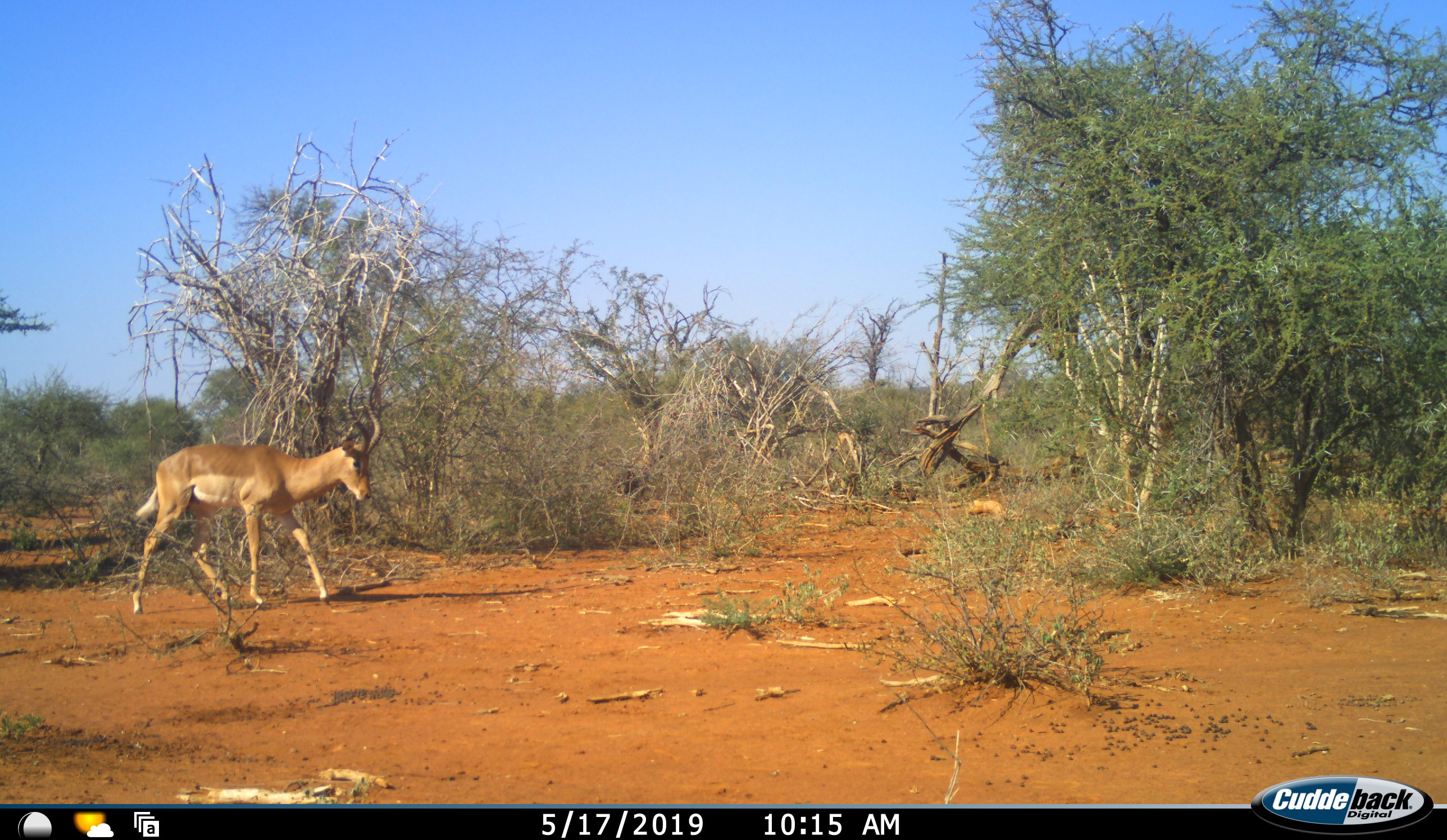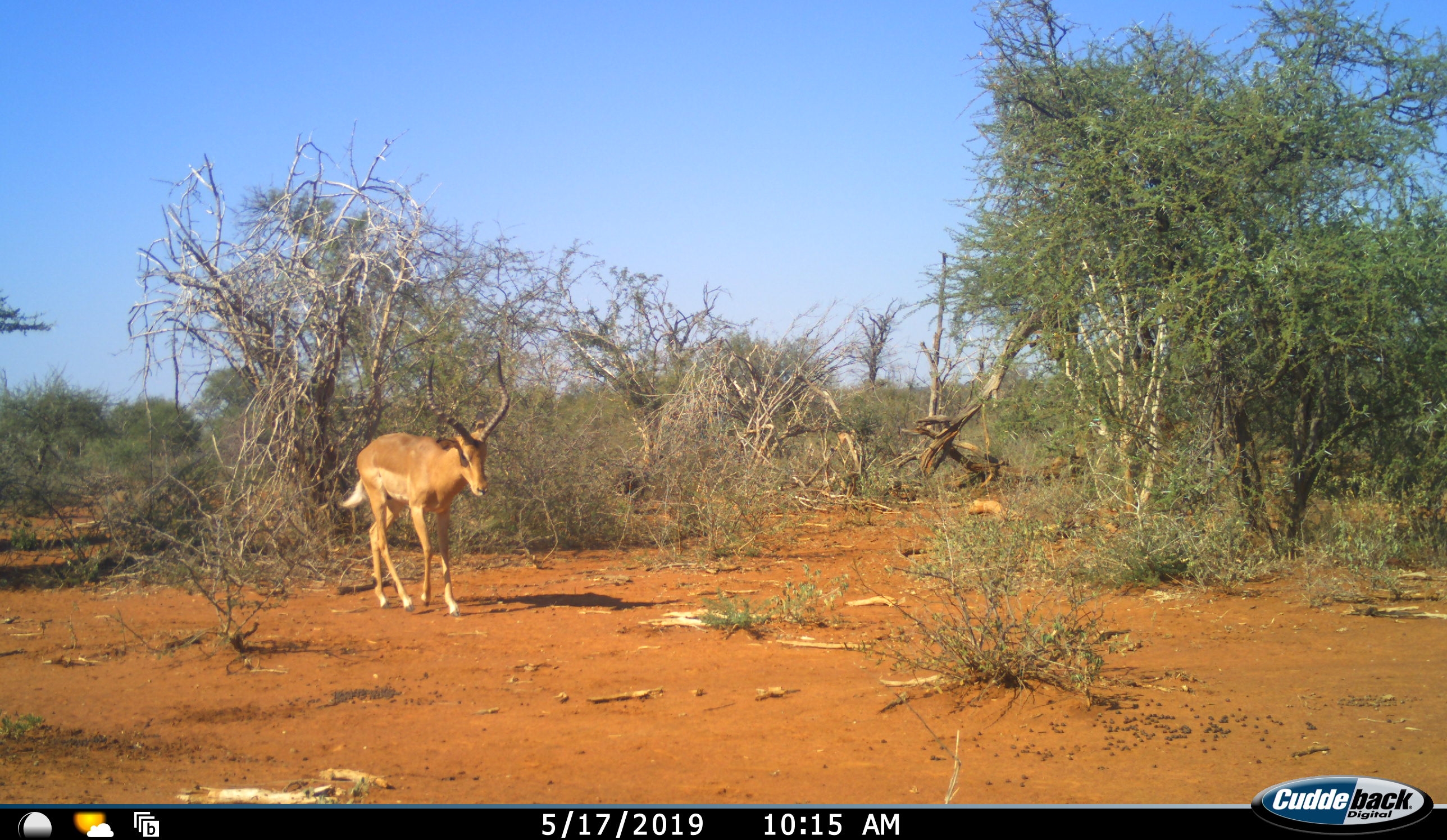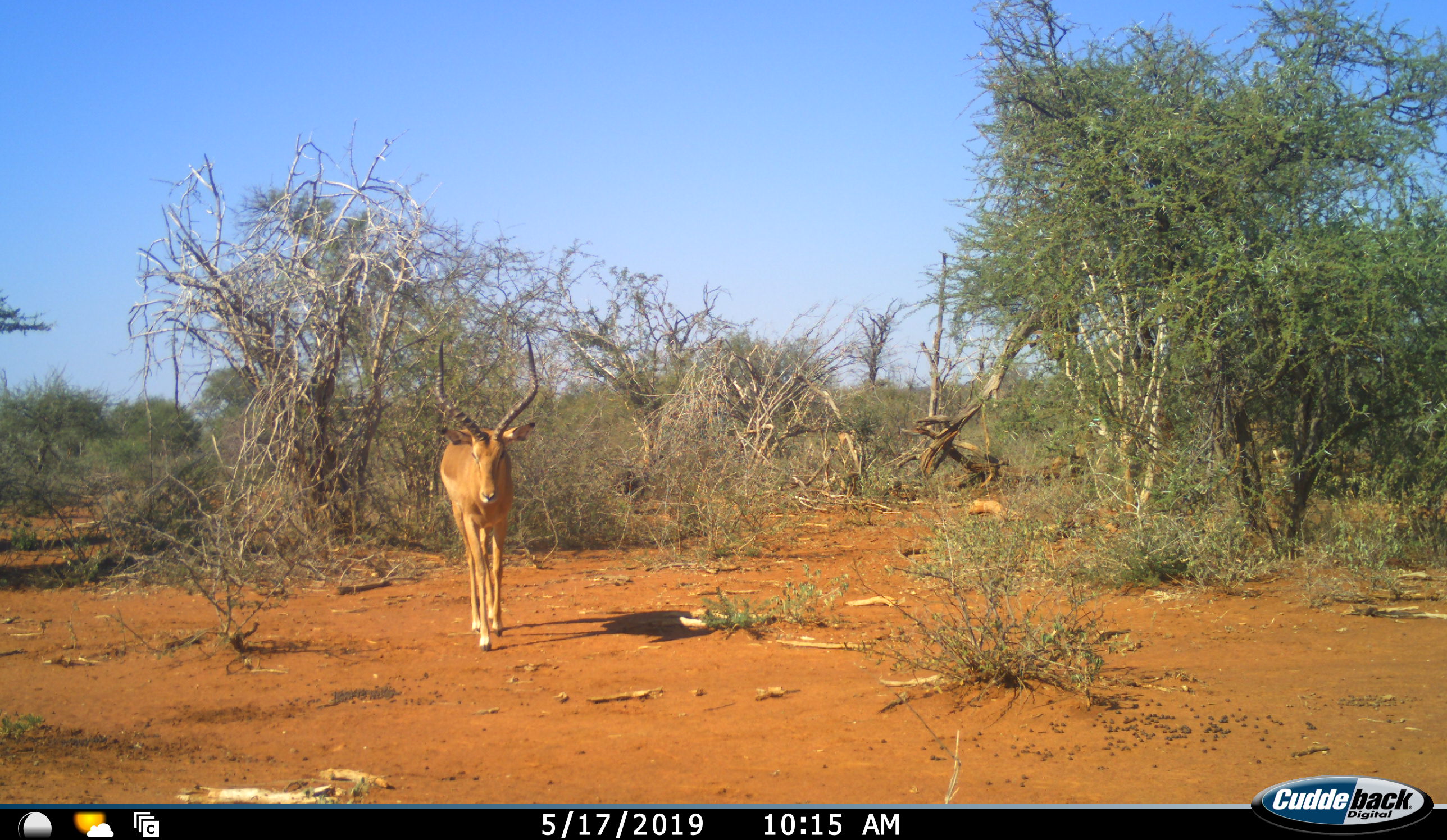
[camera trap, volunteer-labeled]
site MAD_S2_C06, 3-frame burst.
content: unidentified animal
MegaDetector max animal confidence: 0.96